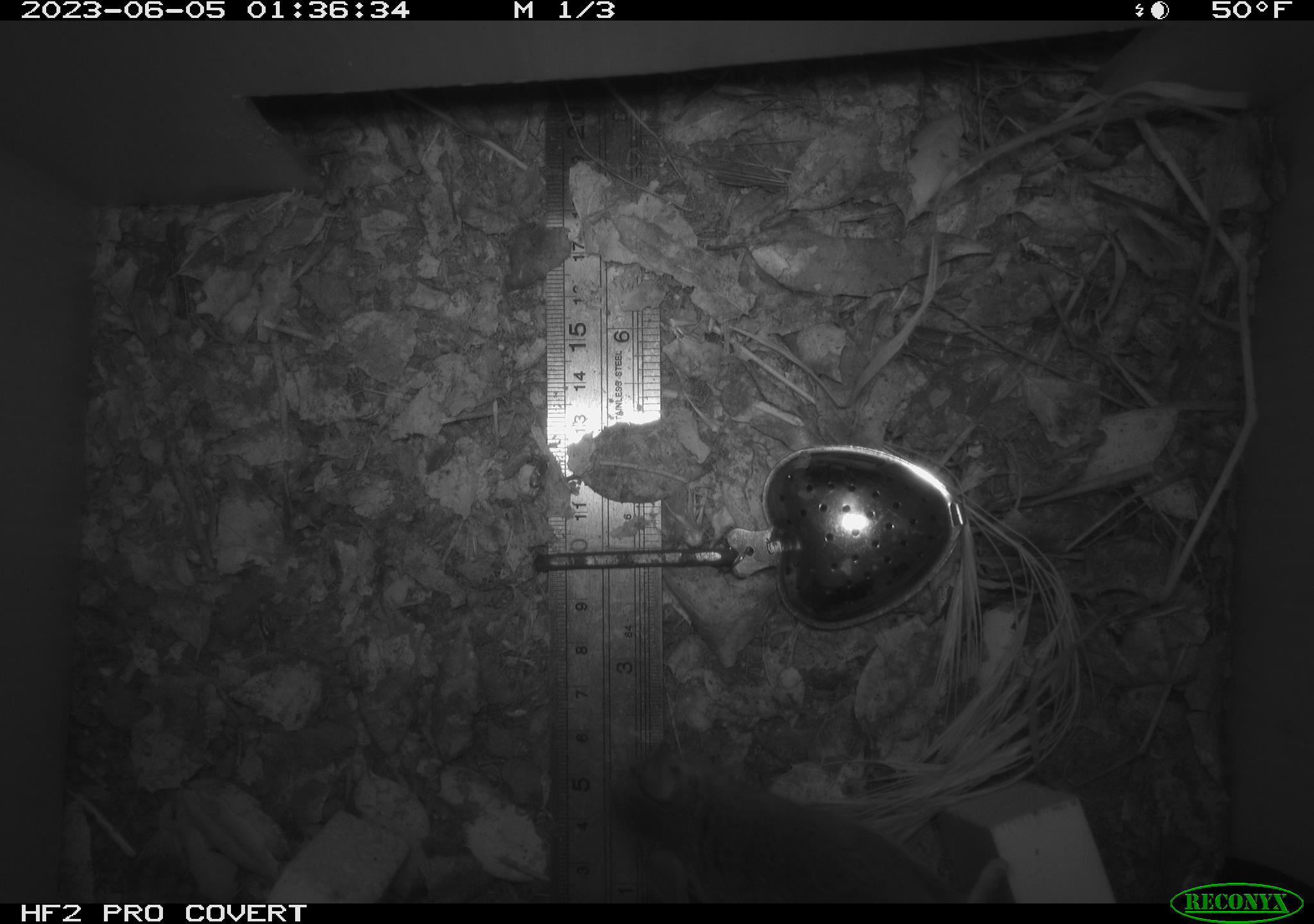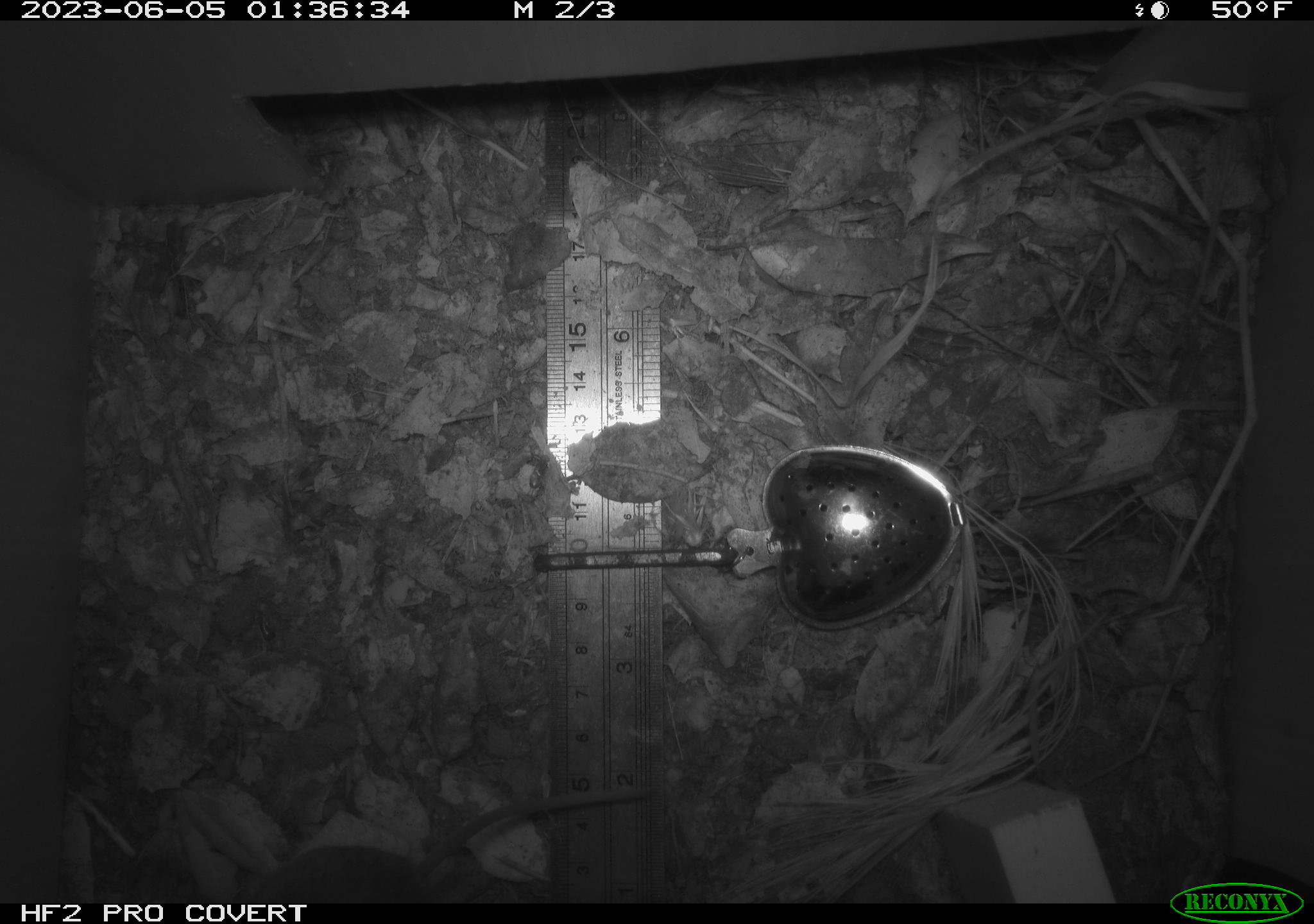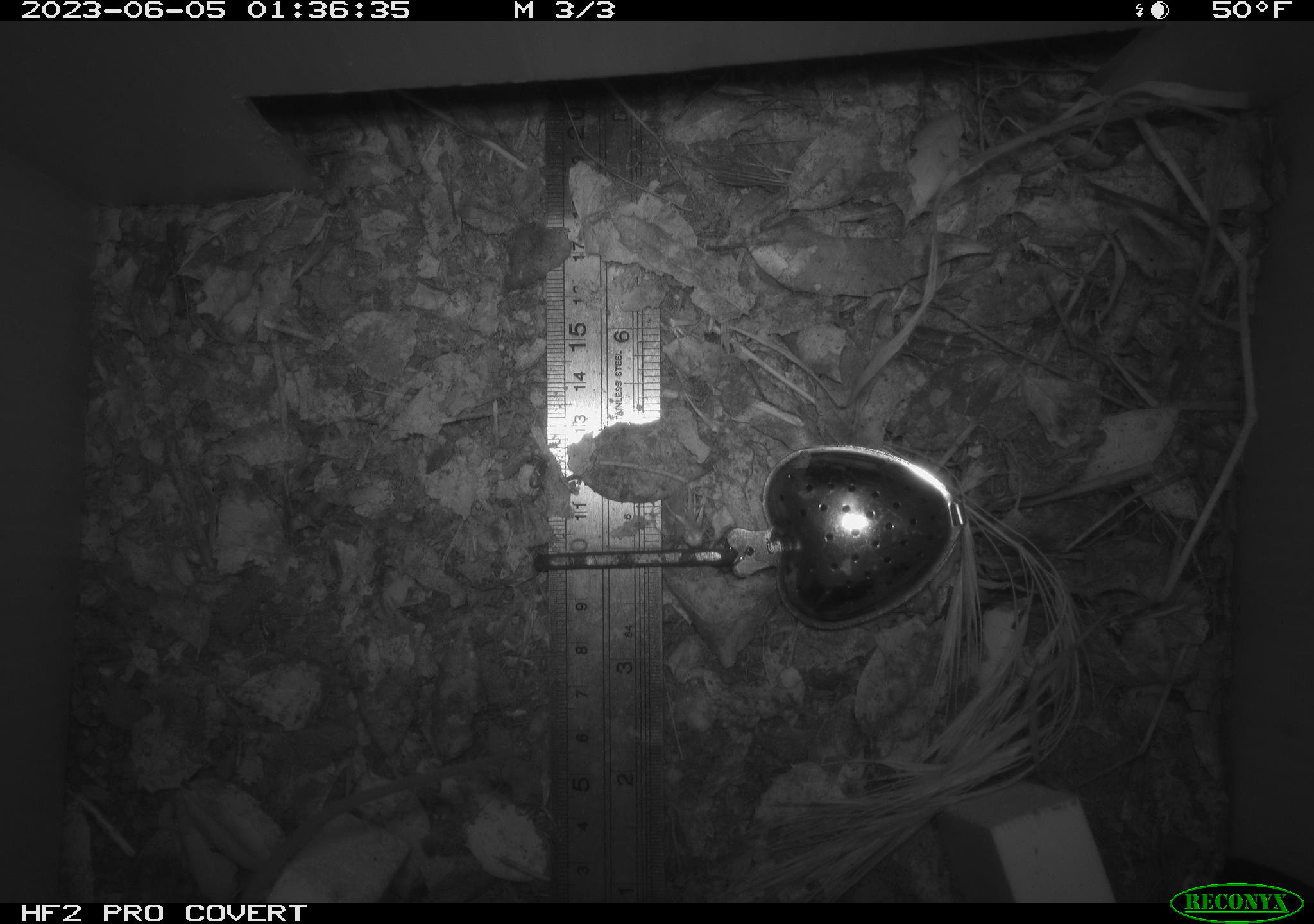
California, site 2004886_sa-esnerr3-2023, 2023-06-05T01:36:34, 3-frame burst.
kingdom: Animalia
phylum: Chordata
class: Mammalia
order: Rodentia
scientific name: Rodentia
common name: mouse species